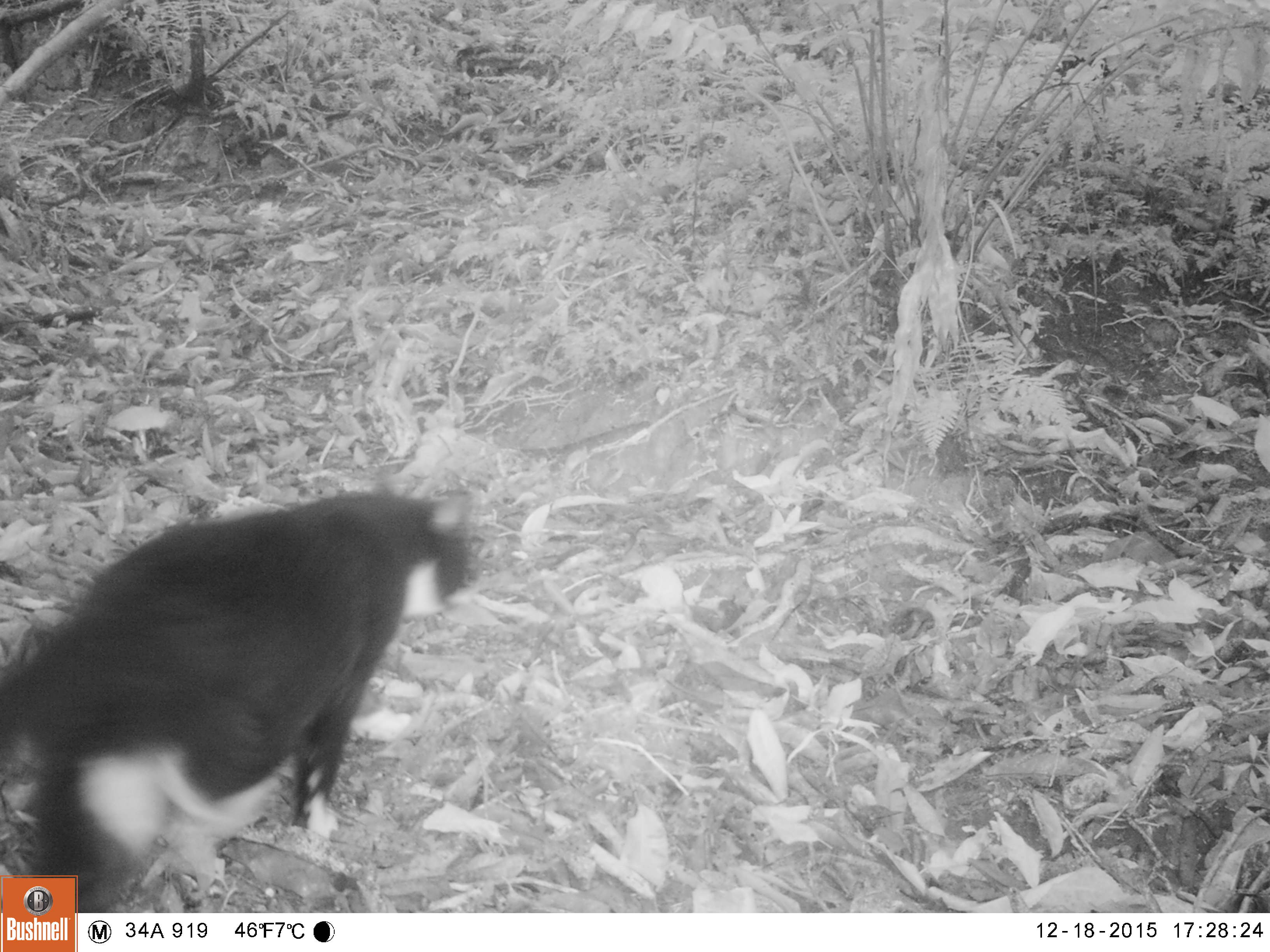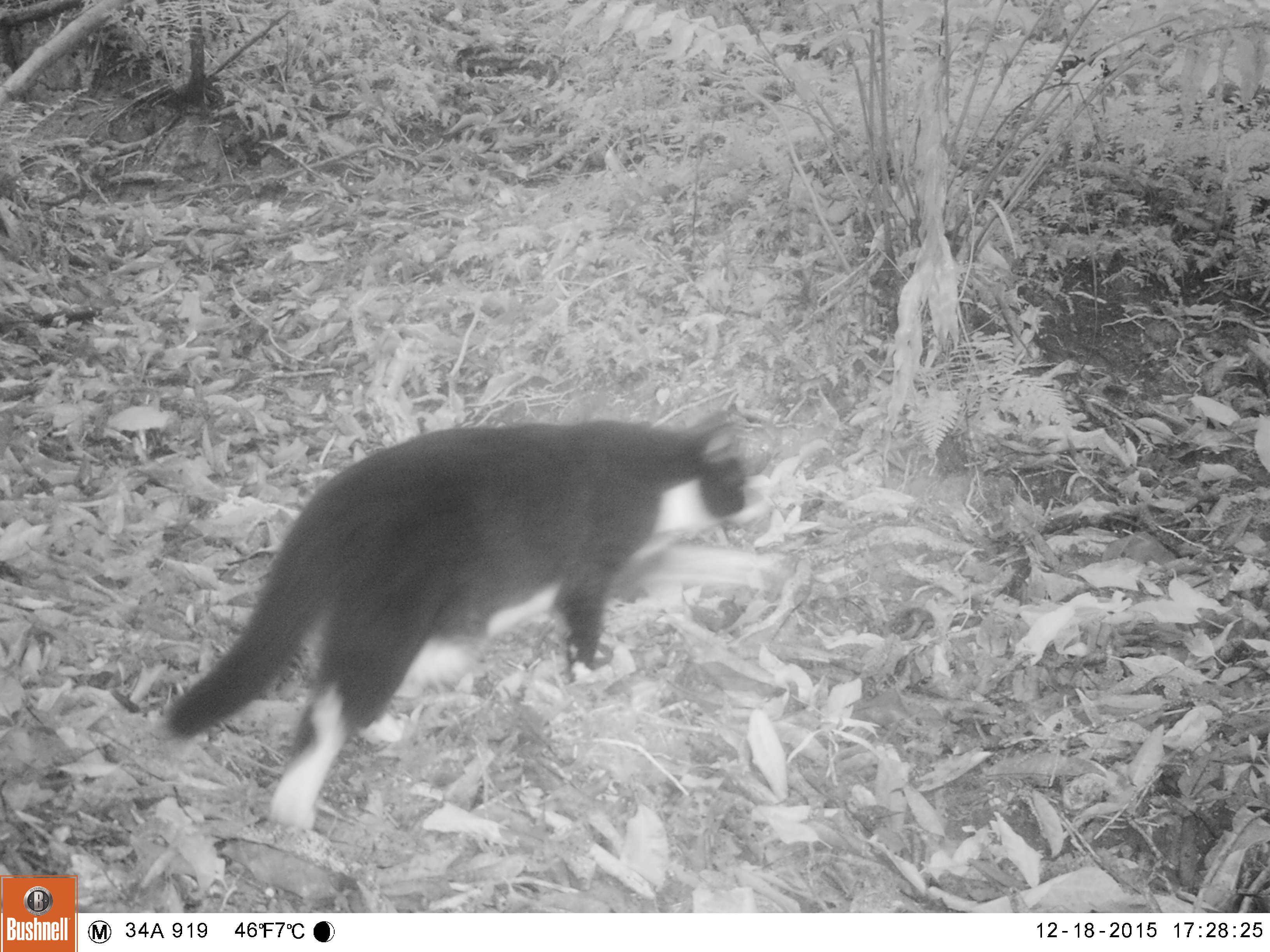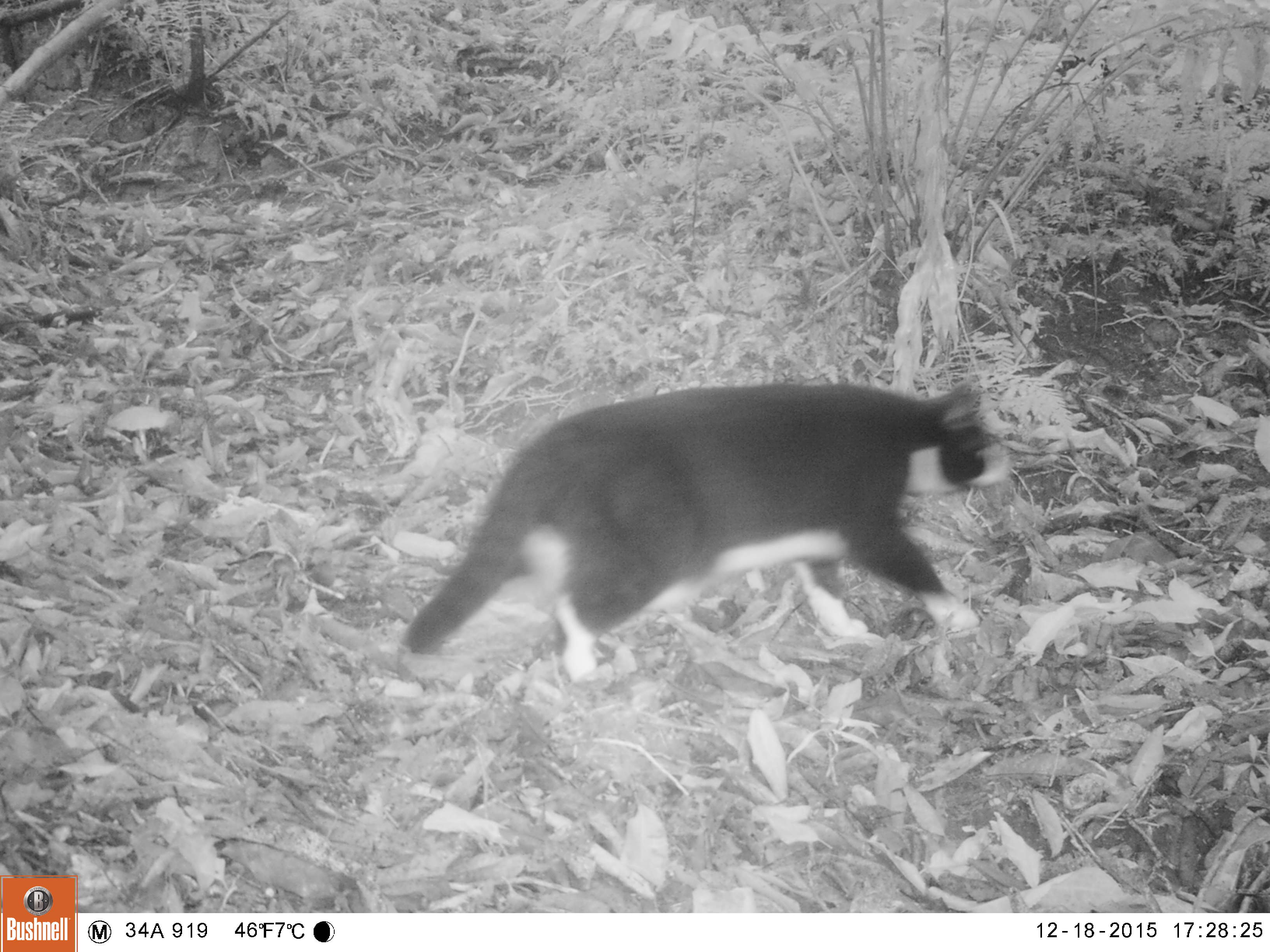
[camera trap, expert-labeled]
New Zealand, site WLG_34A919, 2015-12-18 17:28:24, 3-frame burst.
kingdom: Animalia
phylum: Chordata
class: Mammalia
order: Carnivora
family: Felidae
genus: Felis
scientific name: Felis catus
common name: domestic cat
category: cat